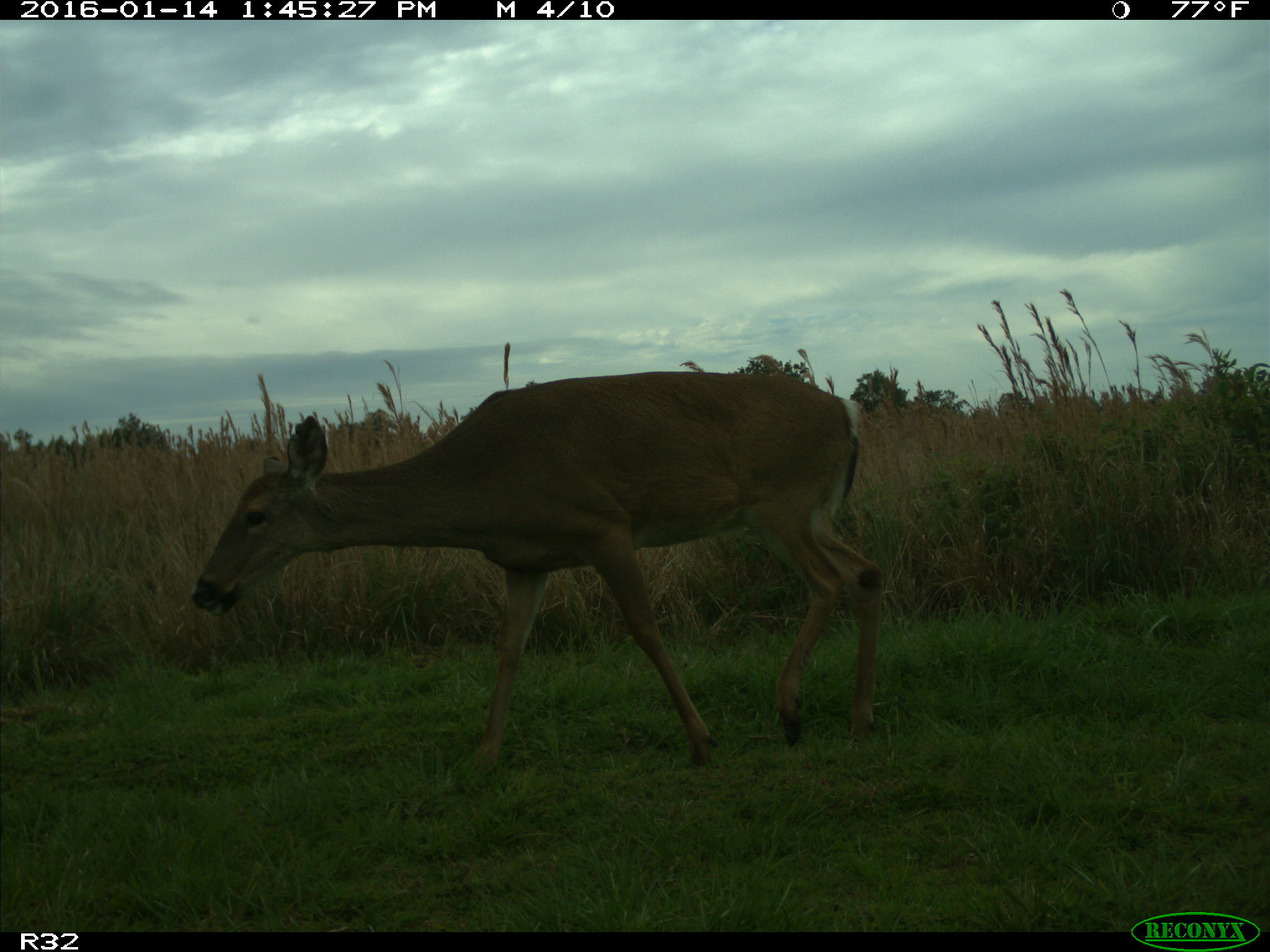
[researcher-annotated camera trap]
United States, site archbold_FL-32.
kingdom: Animalia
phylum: Chordata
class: Mammalia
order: Artiodactyla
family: Cervidae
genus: Odocoileus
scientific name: Odocoileus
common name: deer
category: unidentified deer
Unidentified deer (deer) (Odocoileus).